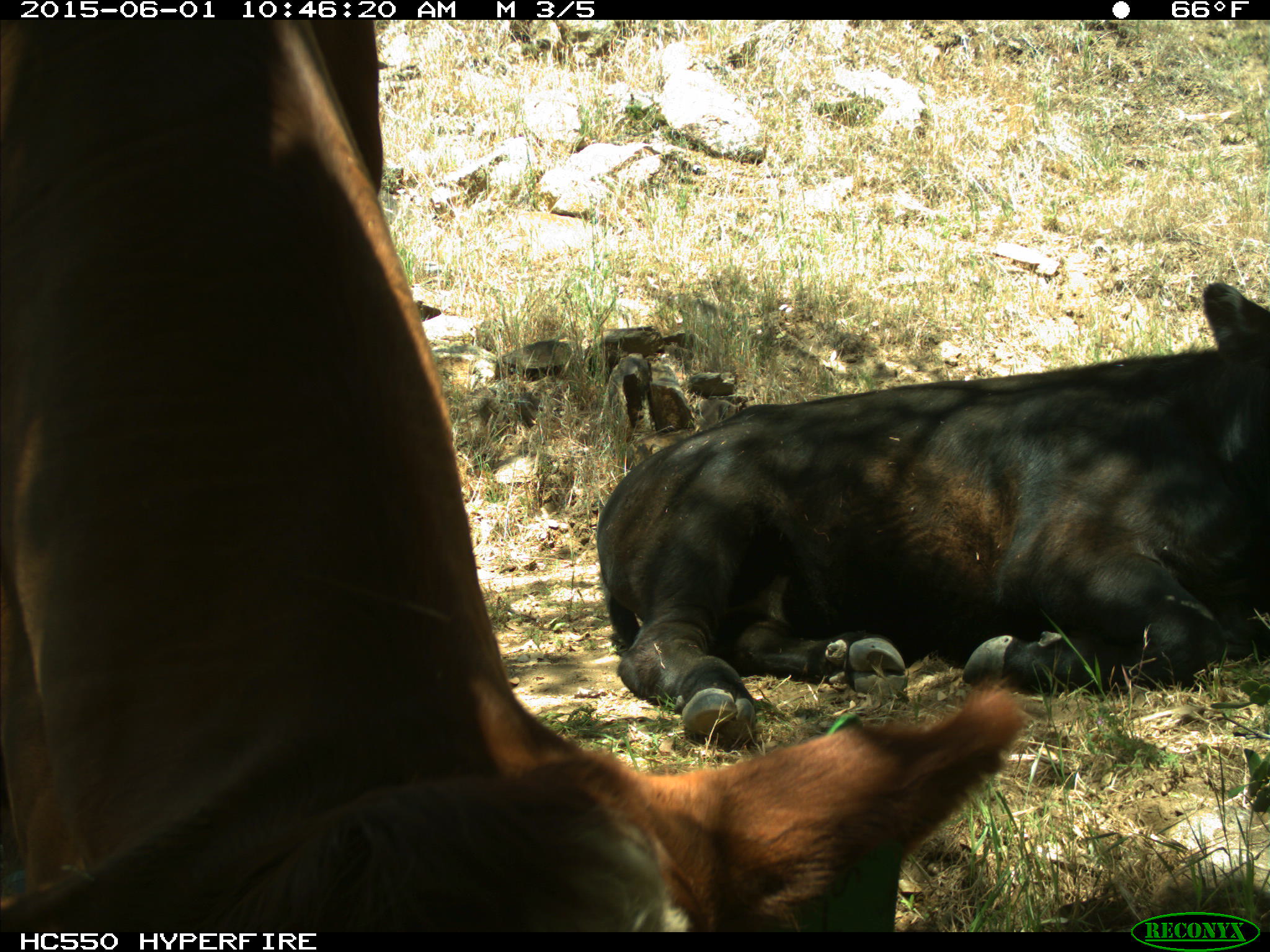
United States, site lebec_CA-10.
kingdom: Animalia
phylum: Chordata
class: Mammalia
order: Artiodactyla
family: Bovidae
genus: Bos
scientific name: Bos taurus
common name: domestic cow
Bos taurus (domestic cow).